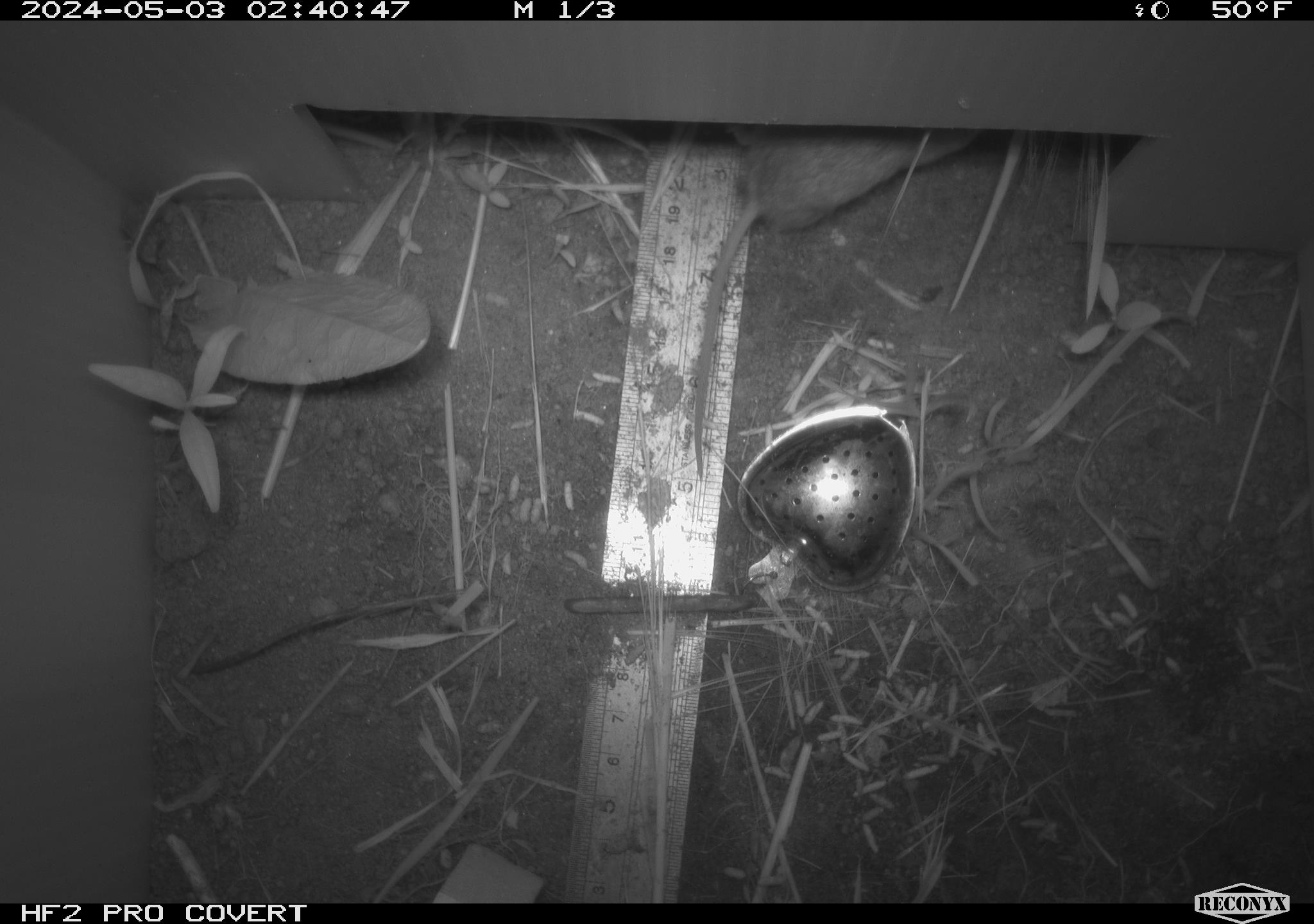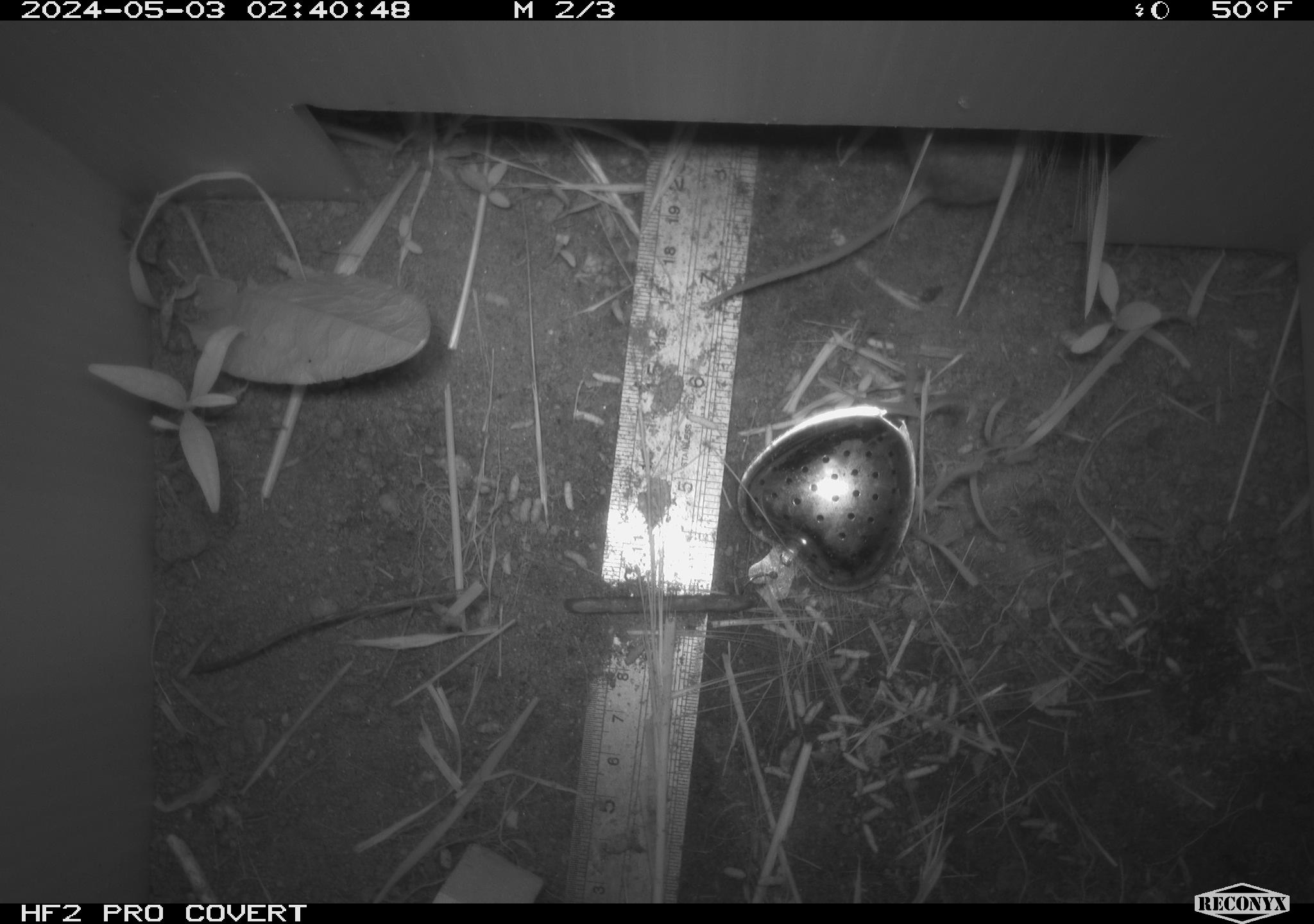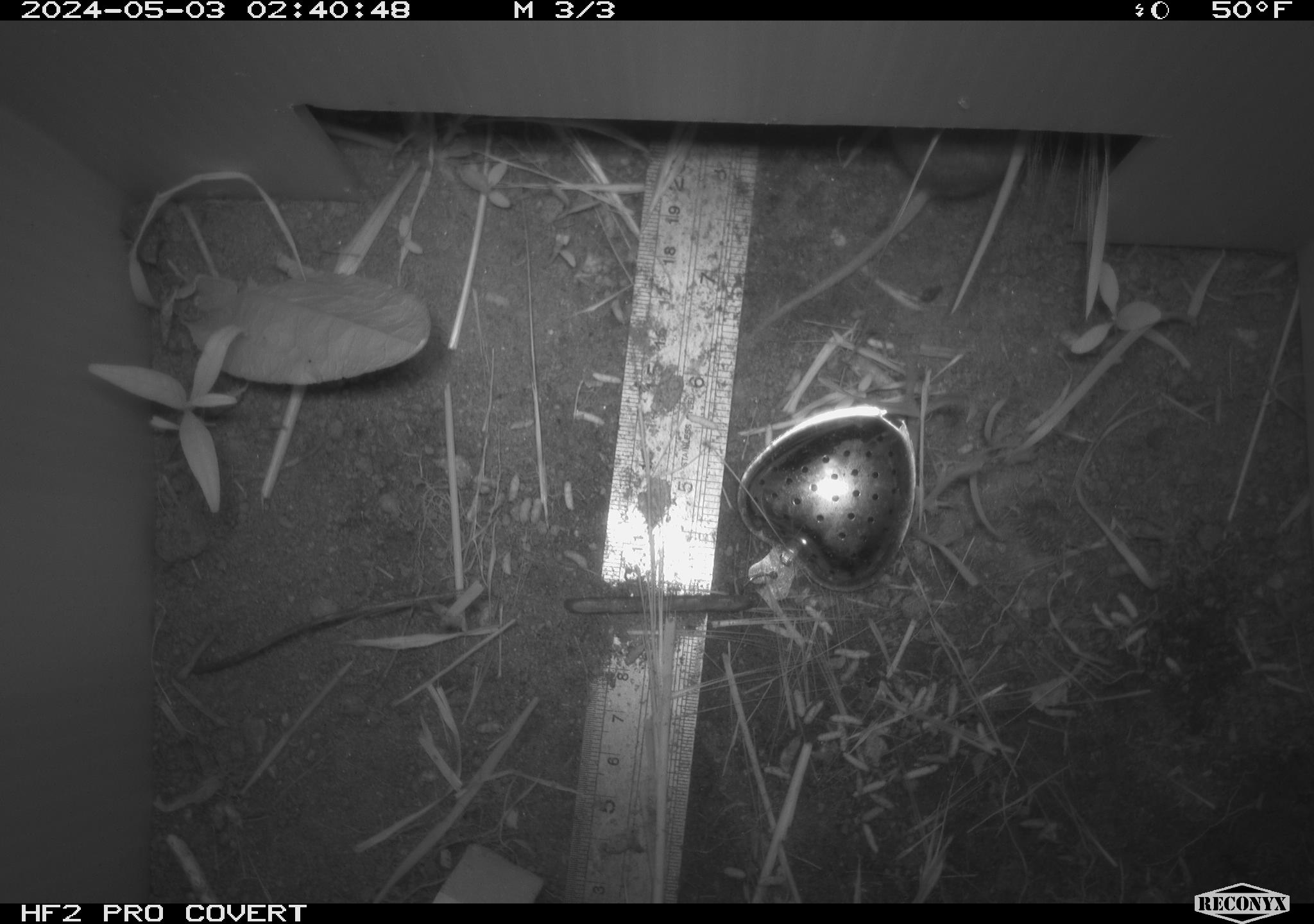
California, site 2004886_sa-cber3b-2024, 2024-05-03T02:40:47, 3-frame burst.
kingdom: Animalia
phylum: Chordata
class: Mammalia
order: Rodentia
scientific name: Rodentia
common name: mouse species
Mouse species (Rodentia).